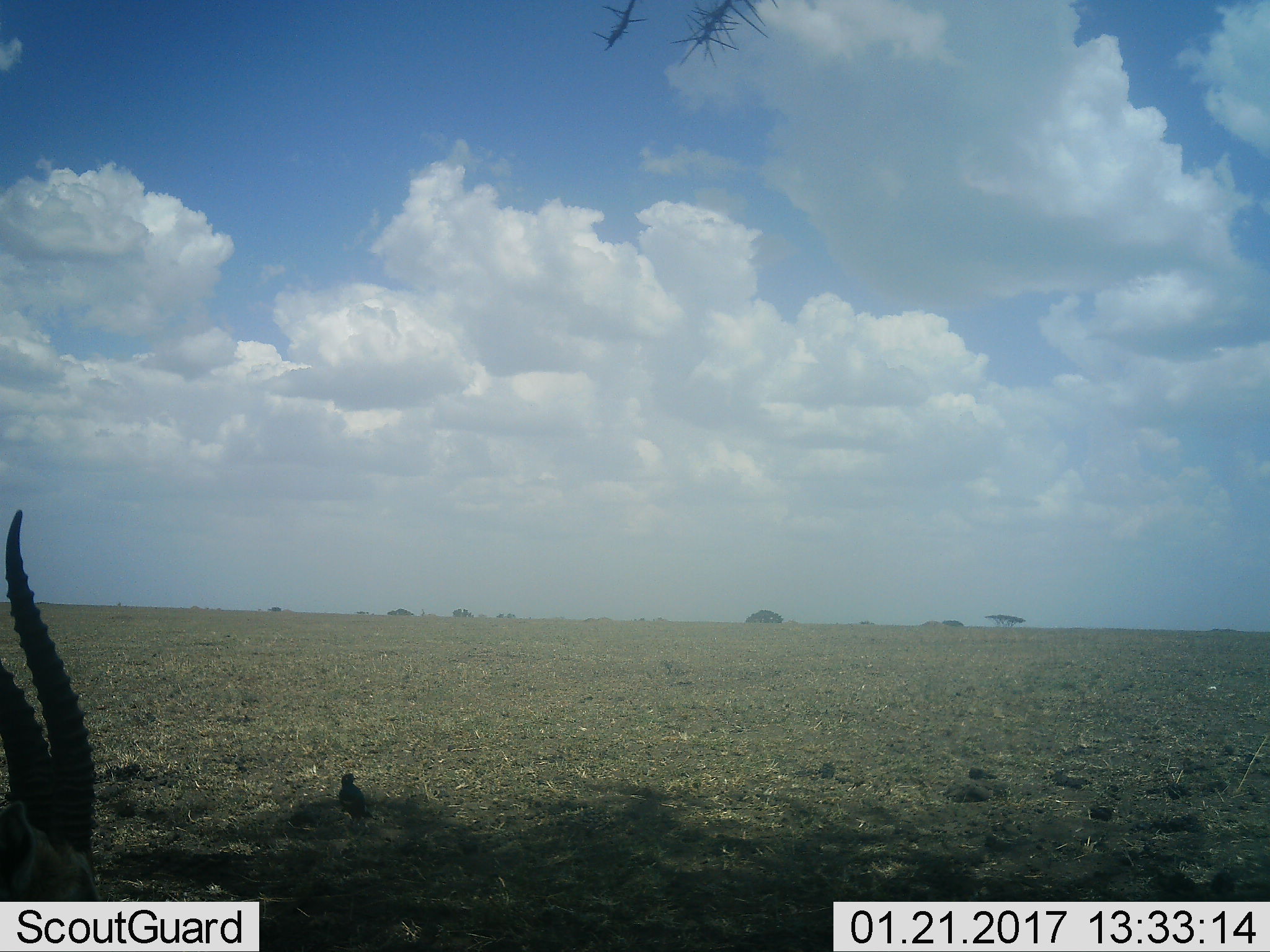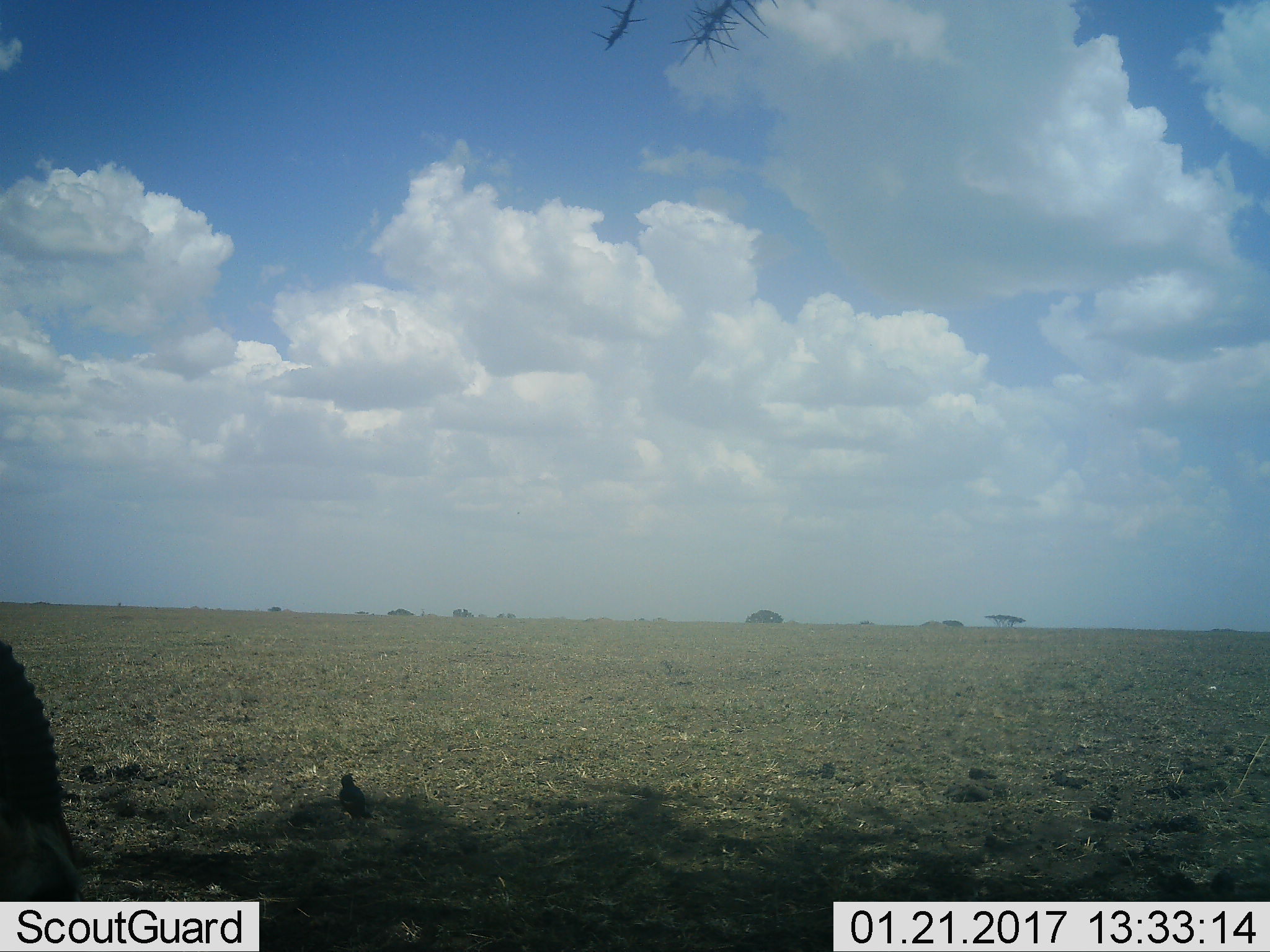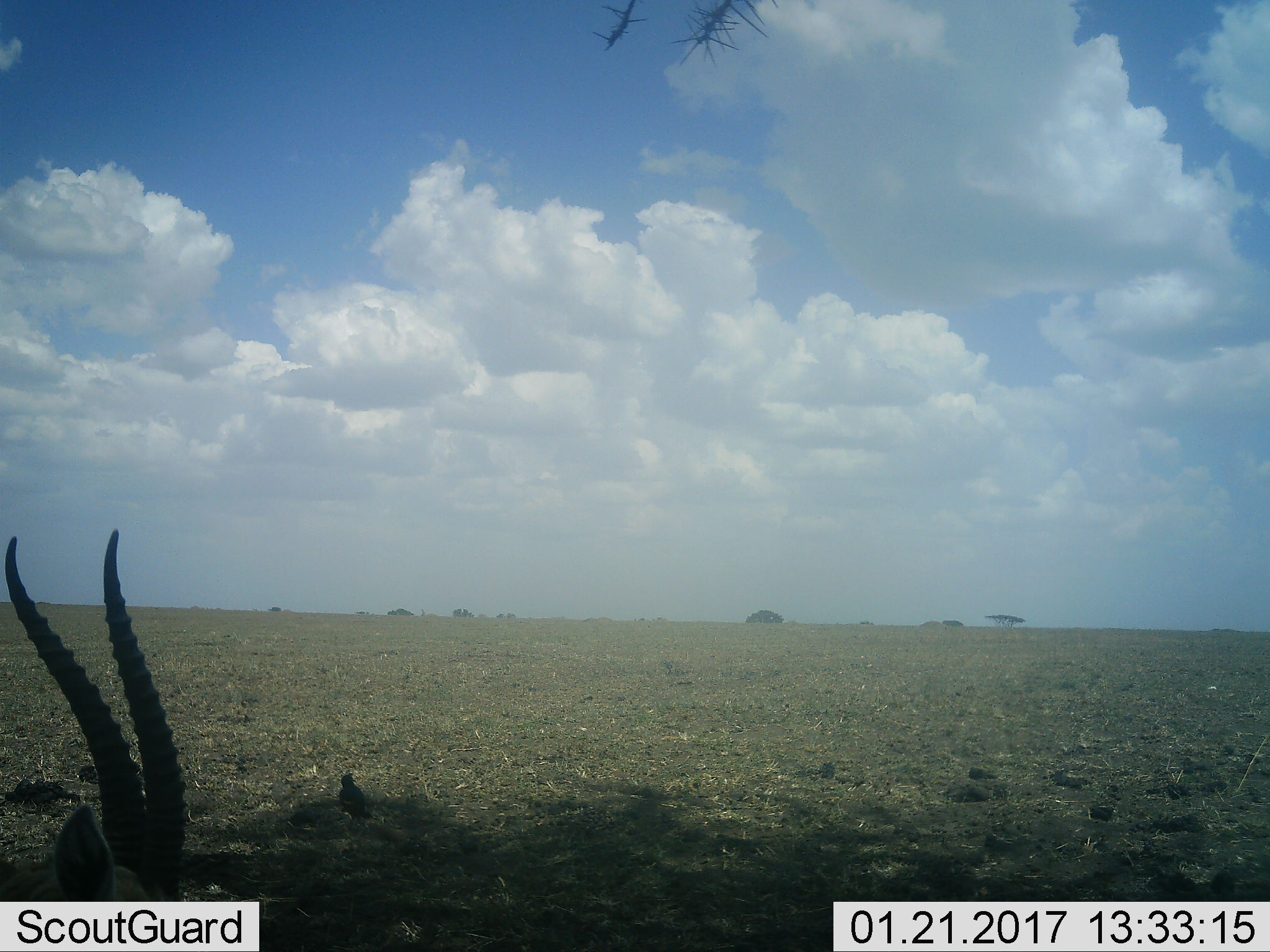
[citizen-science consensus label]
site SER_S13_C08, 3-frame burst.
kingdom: Animalia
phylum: Chordata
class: Aves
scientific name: Aves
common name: bird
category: birdother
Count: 1.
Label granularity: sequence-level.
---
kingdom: Animalia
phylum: Chordata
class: Mammalia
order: Artiodactyla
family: Bovidae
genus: Eudorcas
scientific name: Eudorcas thomsonii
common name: thomson's gazelle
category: gazellethomsons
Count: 1.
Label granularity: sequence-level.